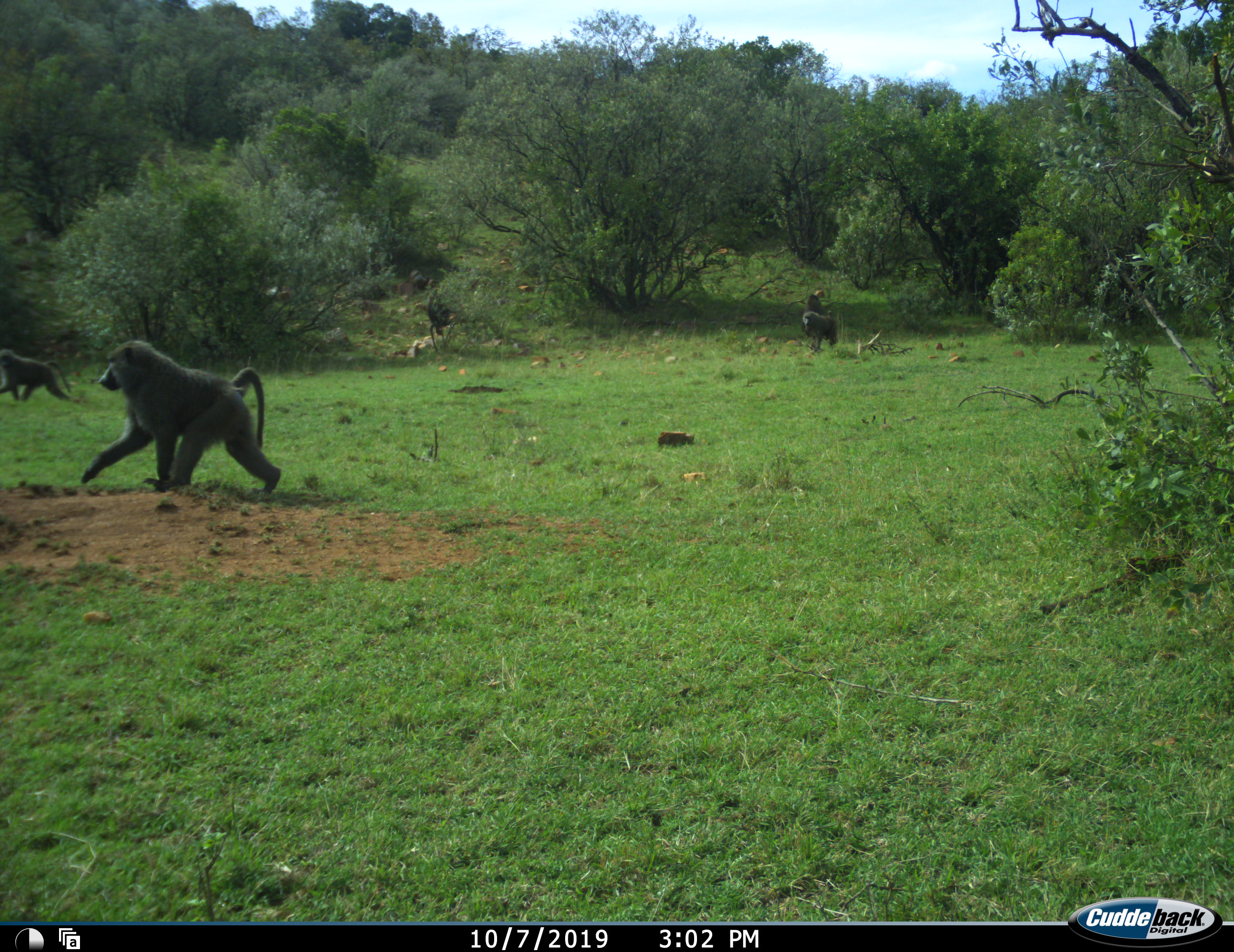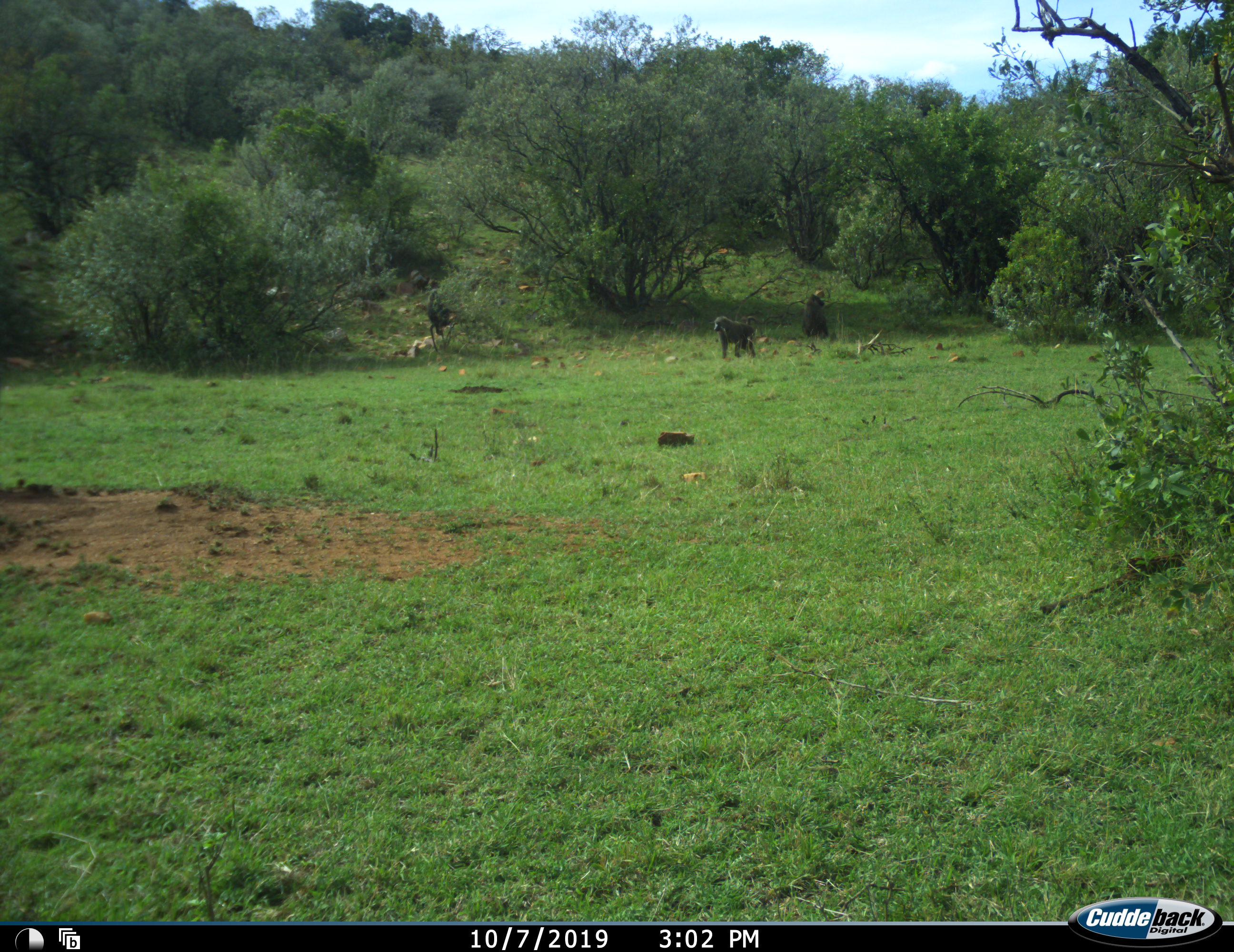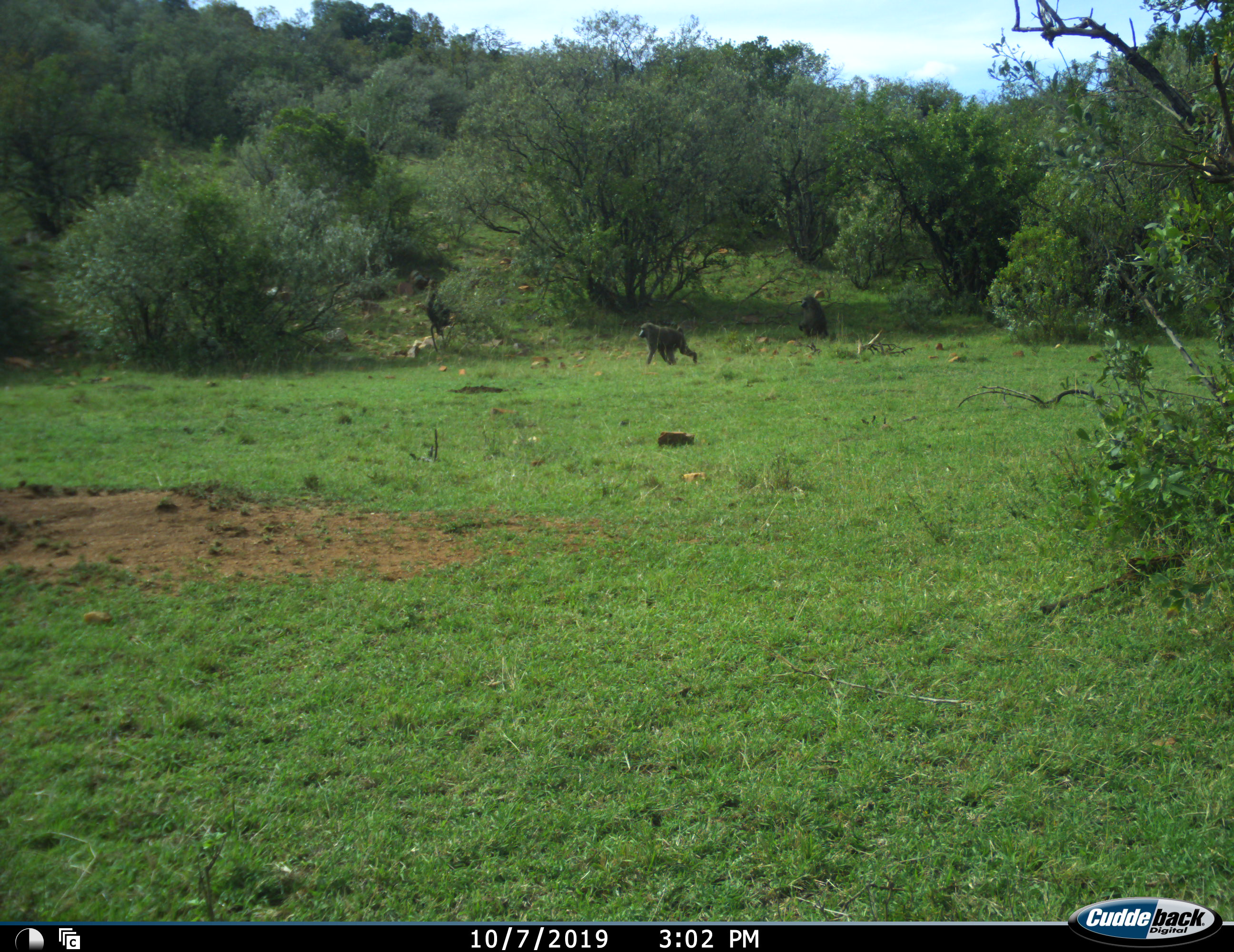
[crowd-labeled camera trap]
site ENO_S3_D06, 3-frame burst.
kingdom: Animalia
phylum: Chordata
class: Mammalia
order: Primates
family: Cercopithecidae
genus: Papio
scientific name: Papio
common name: baboon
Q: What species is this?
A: Baboon (Papio).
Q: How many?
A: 4.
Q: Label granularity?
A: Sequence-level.